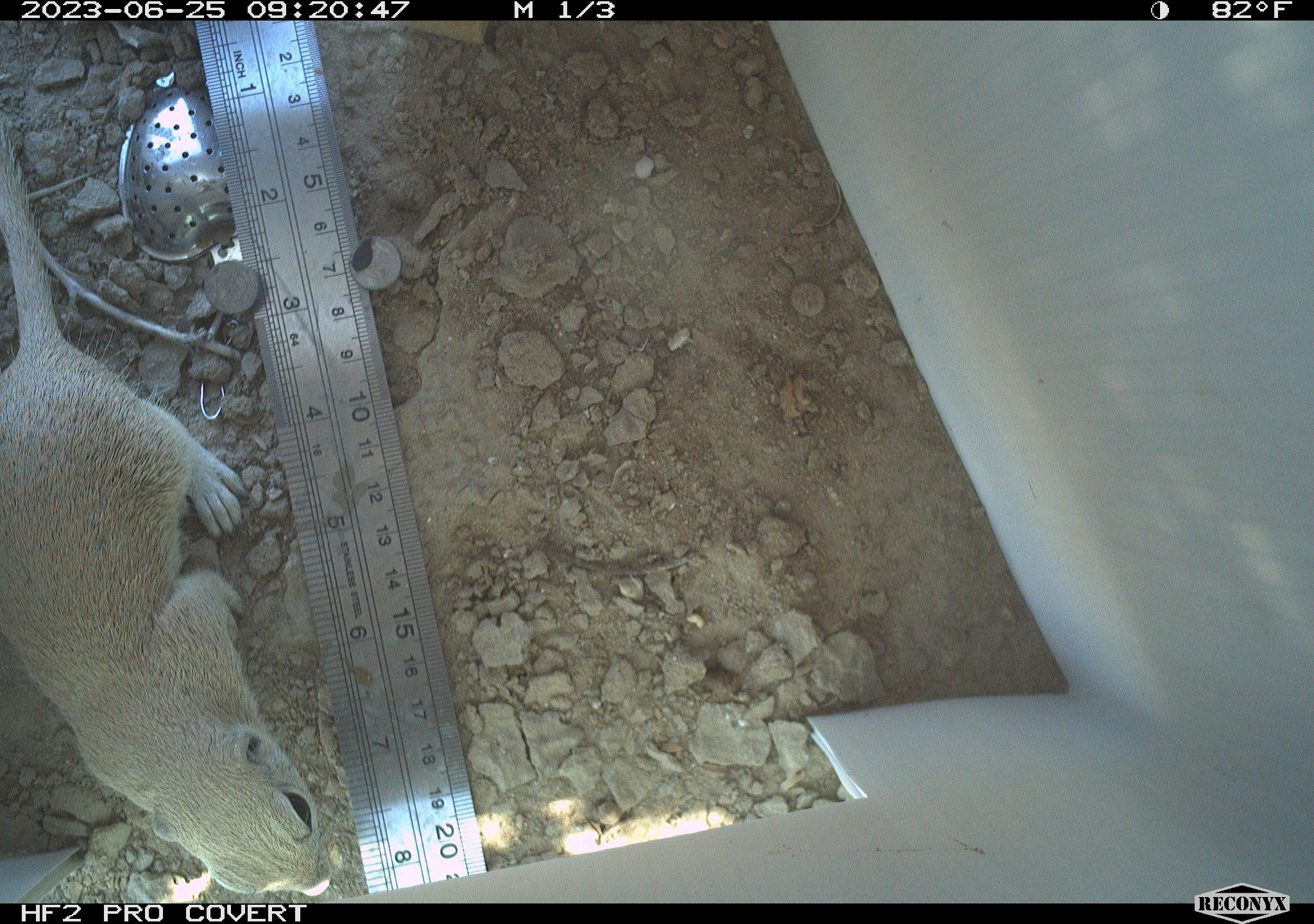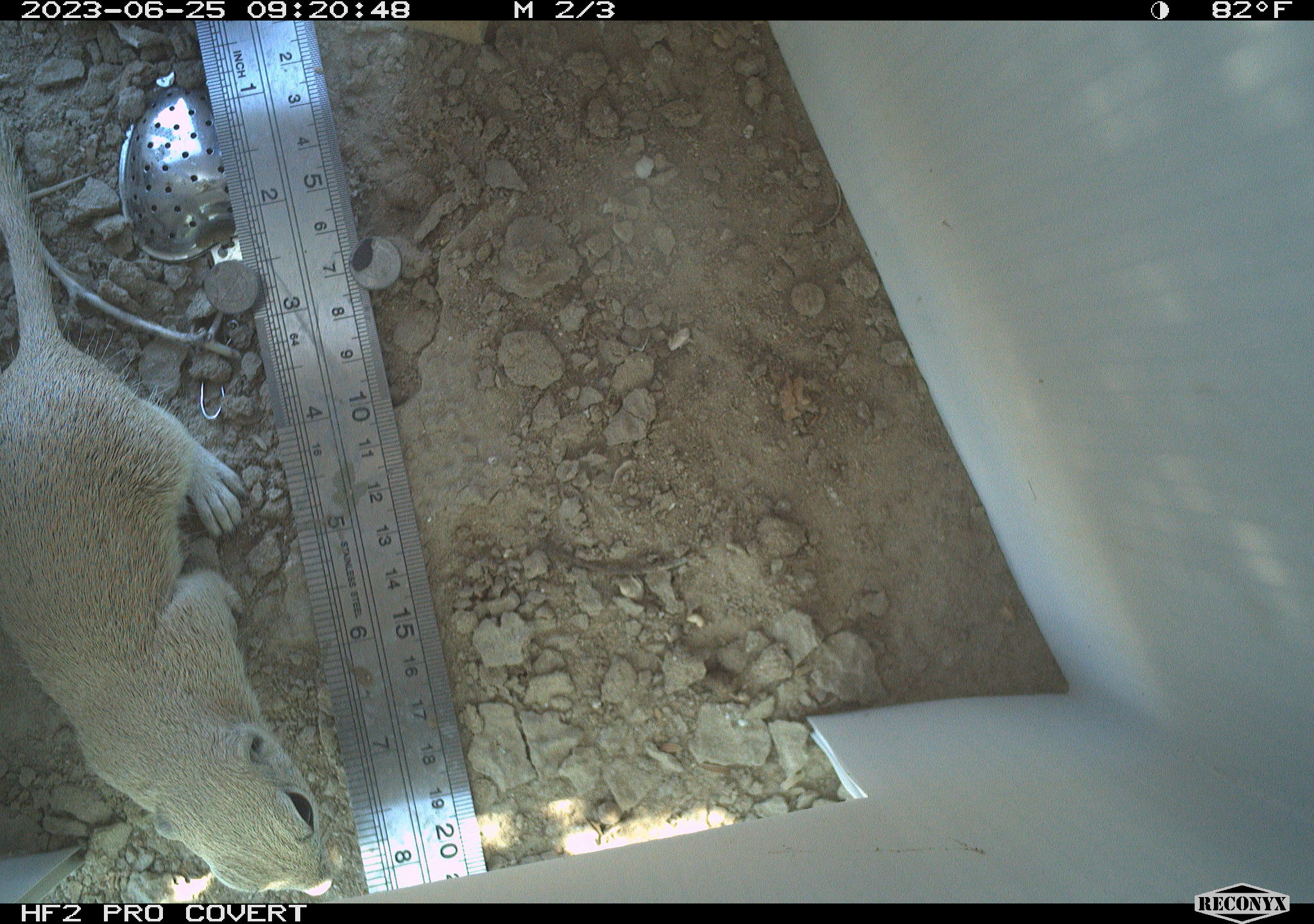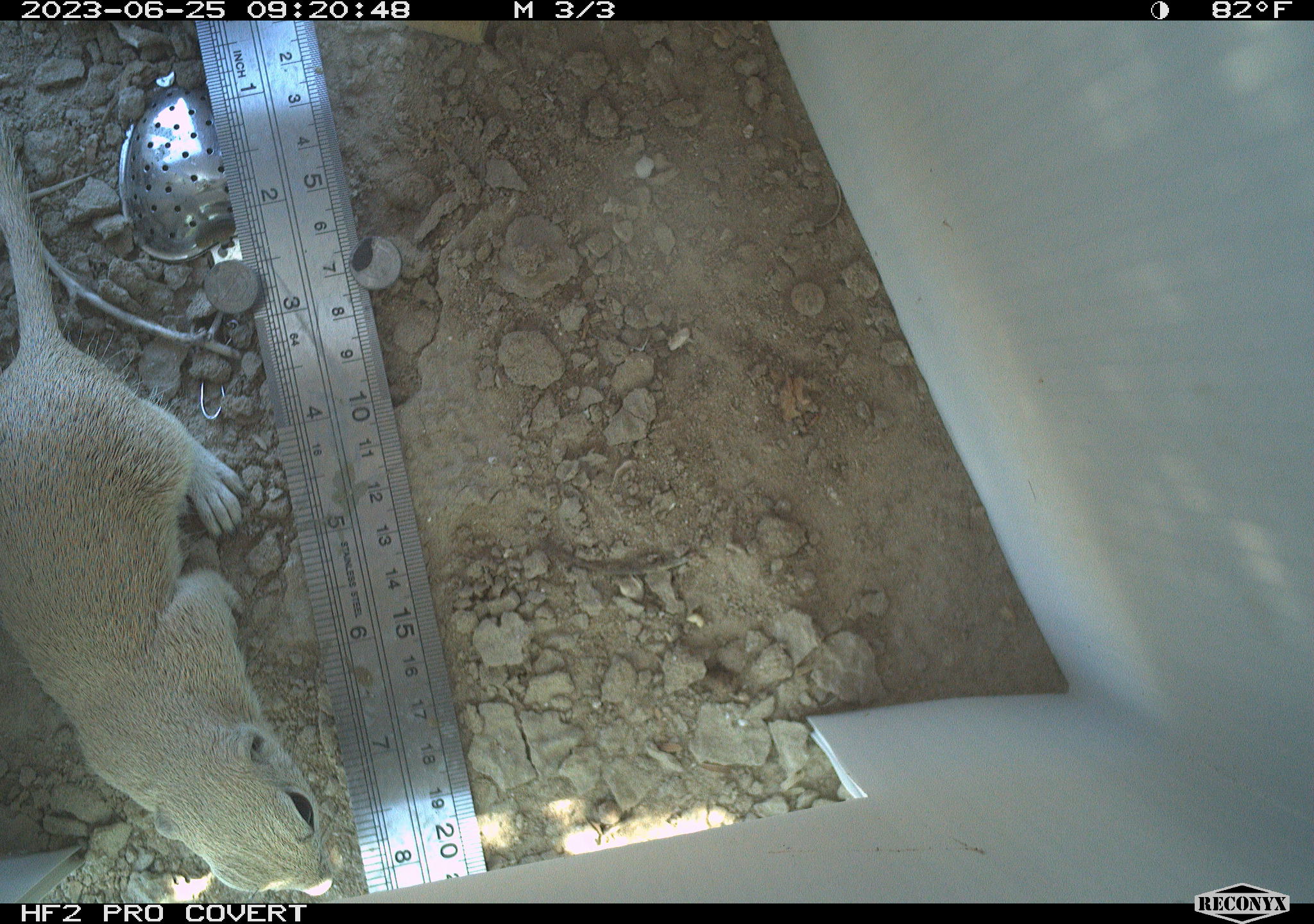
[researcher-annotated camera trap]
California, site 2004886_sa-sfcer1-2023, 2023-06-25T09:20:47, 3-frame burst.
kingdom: Animalia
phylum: Chordata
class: Mammalia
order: Rodentia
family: Sciuridae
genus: Xerospermophilus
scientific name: Xerospermophilus tereticaudus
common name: round-tailed ground squirrel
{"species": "round-tailed ground squirrel (Xerospermophilus tereticaudus)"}